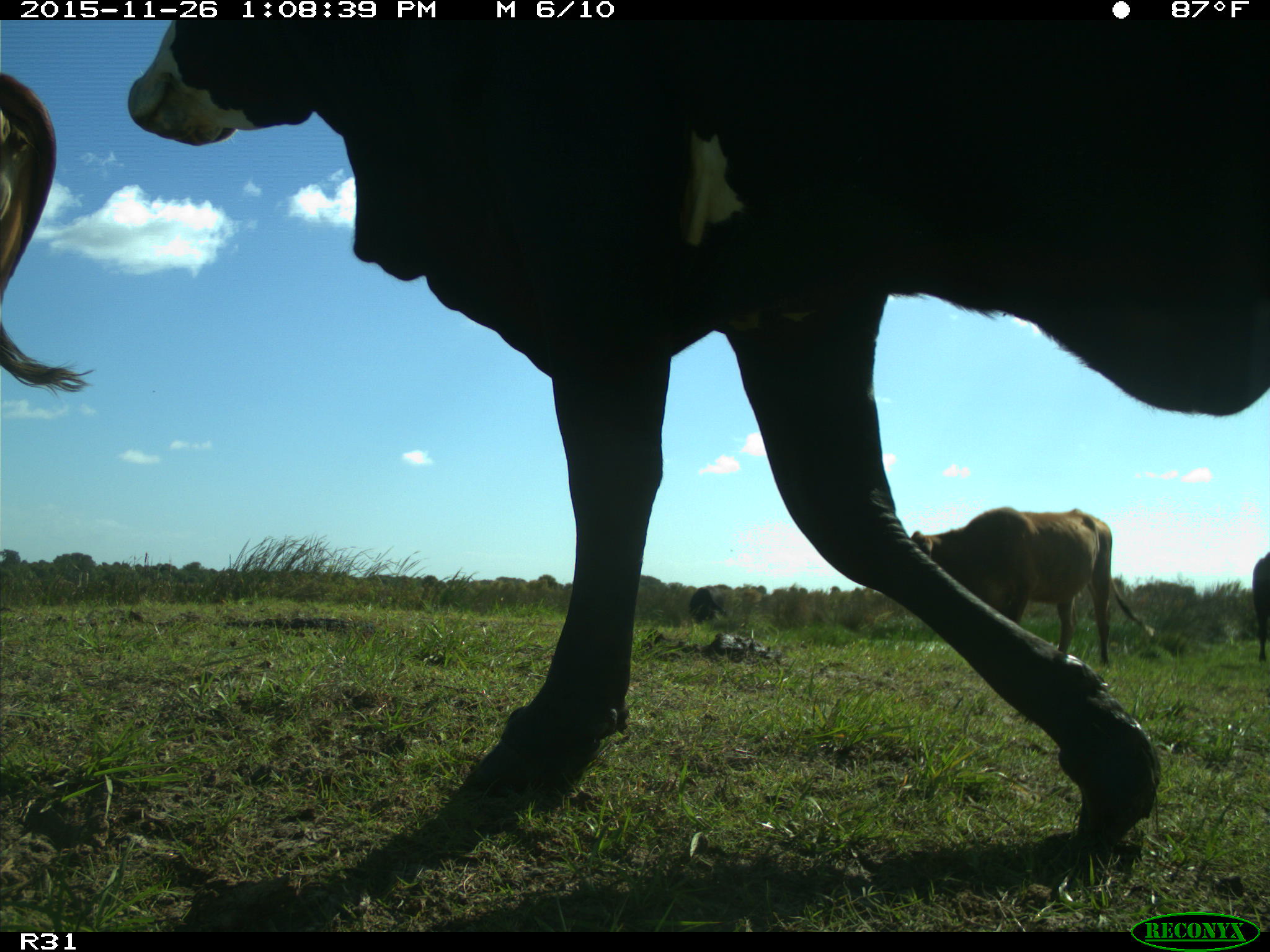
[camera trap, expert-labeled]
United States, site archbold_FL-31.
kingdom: Animalia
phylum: Chordata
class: Mammalia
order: Artiodactyla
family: Bovidae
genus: Bos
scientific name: Bos taurus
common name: domestic cow